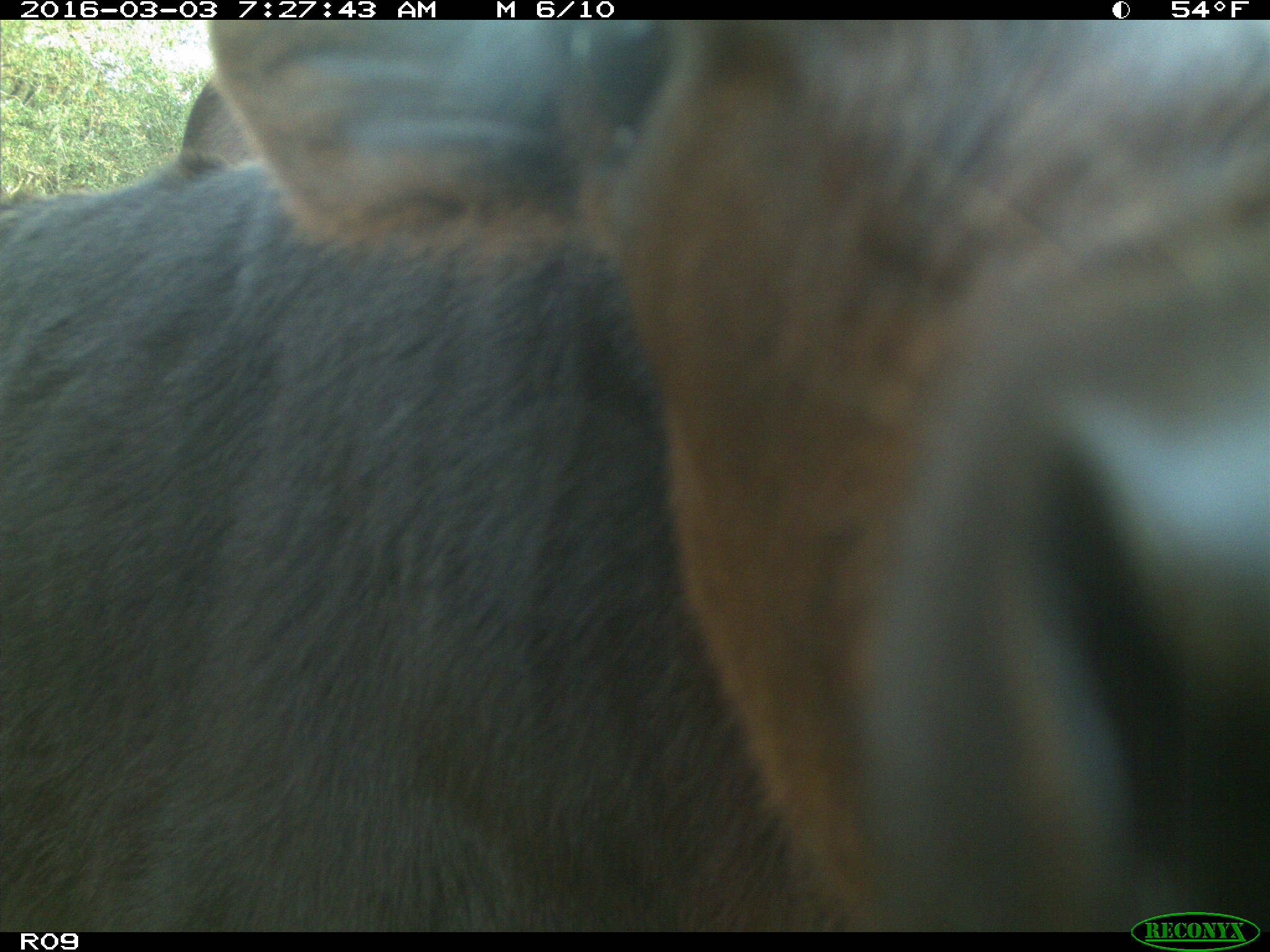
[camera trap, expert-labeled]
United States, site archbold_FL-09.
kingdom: Animalia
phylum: Chordata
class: Mammalia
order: Artiodactyla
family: Bovidae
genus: Bos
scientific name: Bos taurus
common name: domestic cow